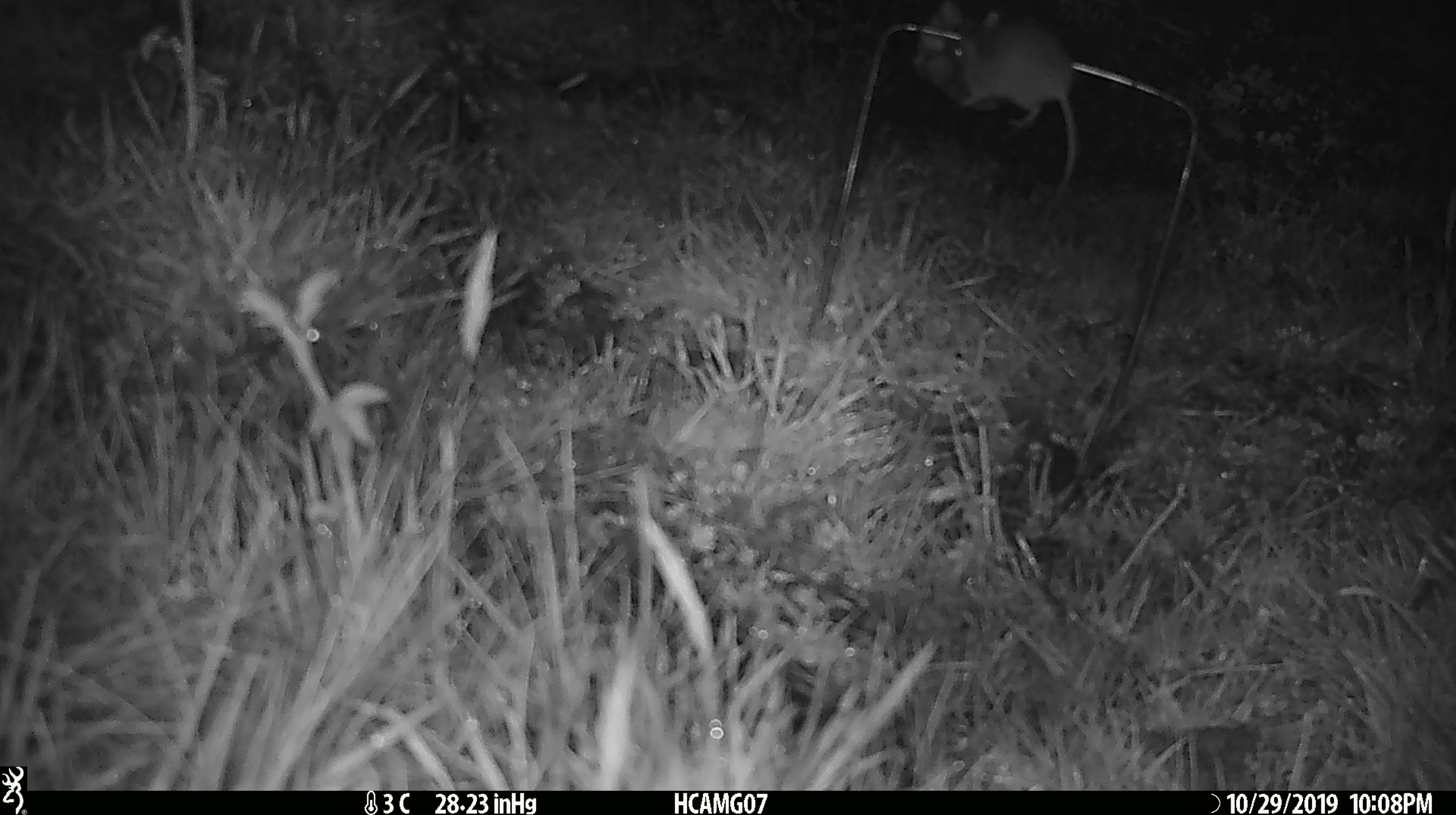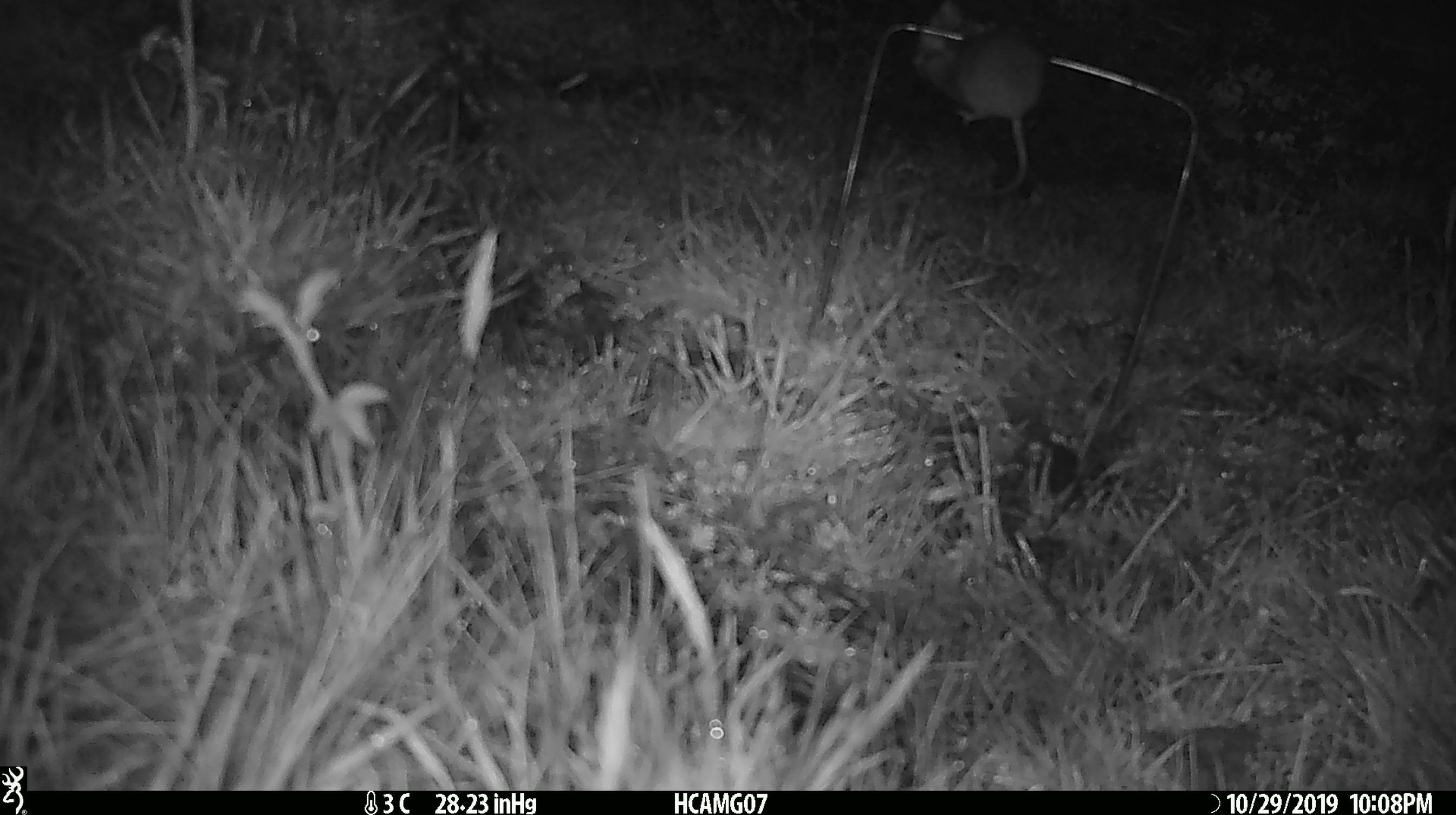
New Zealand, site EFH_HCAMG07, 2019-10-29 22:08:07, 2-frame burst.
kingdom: Animalia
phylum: Chordata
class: Mammalia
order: Rodentia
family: Muridae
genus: Mus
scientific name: Mus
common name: mouse